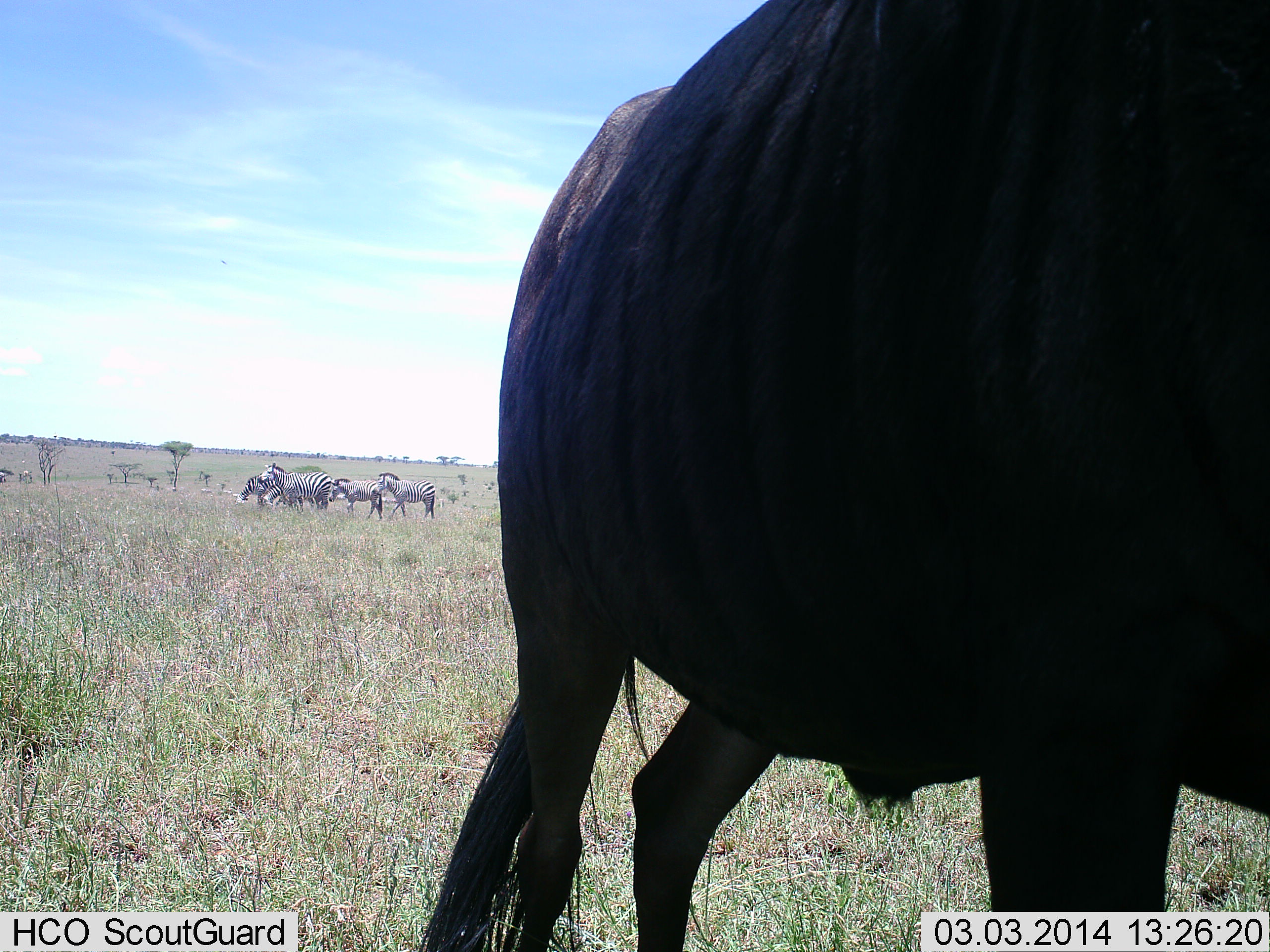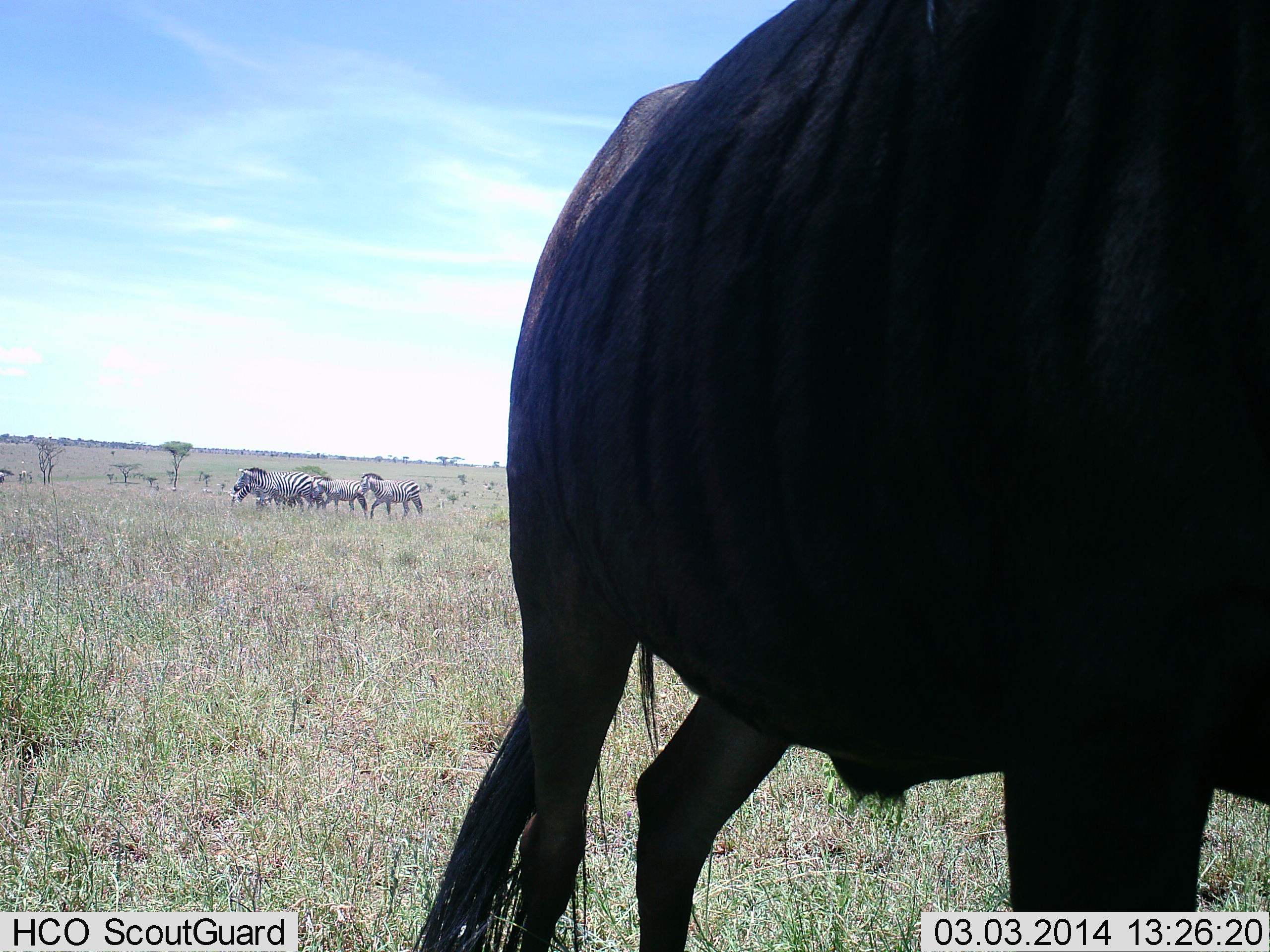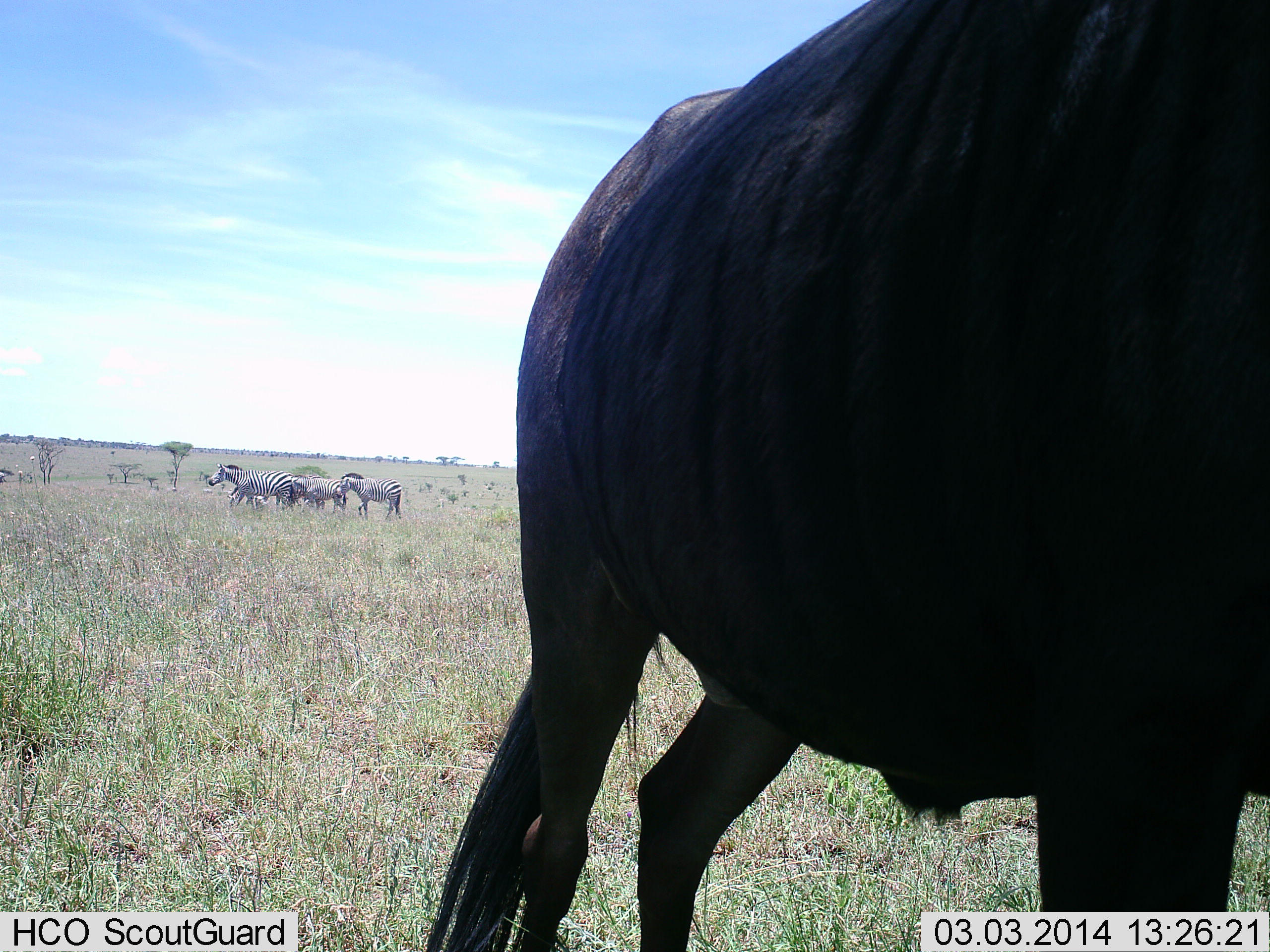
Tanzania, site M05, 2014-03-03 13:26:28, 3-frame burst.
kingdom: Animalia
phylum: Chordata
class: Mammalia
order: Artiodactyla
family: Bovidae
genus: Connochaetes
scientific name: Connochaetes taurinus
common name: blue wildebeest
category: wildebeest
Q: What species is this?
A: Wildebeest (blue wildebeest) (Connochaetes taurinus).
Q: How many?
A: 1.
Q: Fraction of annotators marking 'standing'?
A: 96%.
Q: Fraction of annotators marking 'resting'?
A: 0%.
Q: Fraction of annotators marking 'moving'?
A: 4%.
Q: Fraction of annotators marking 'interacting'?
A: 0%.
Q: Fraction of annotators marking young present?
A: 0%.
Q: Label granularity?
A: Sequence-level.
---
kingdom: Animalia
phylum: Chordata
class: Mammalia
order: Perissodactyla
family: Equidae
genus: Equus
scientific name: Equus quagga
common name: plains zebra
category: zebra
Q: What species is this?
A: Zebra (plains zebra) (Equus quagga).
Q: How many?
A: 4.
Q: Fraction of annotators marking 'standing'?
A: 28%.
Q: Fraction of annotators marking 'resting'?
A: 0%.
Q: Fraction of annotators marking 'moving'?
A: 83%.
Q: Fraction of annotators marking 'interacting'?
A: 7%.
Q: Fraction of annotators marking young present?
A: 7%.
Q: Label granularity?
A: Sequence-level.